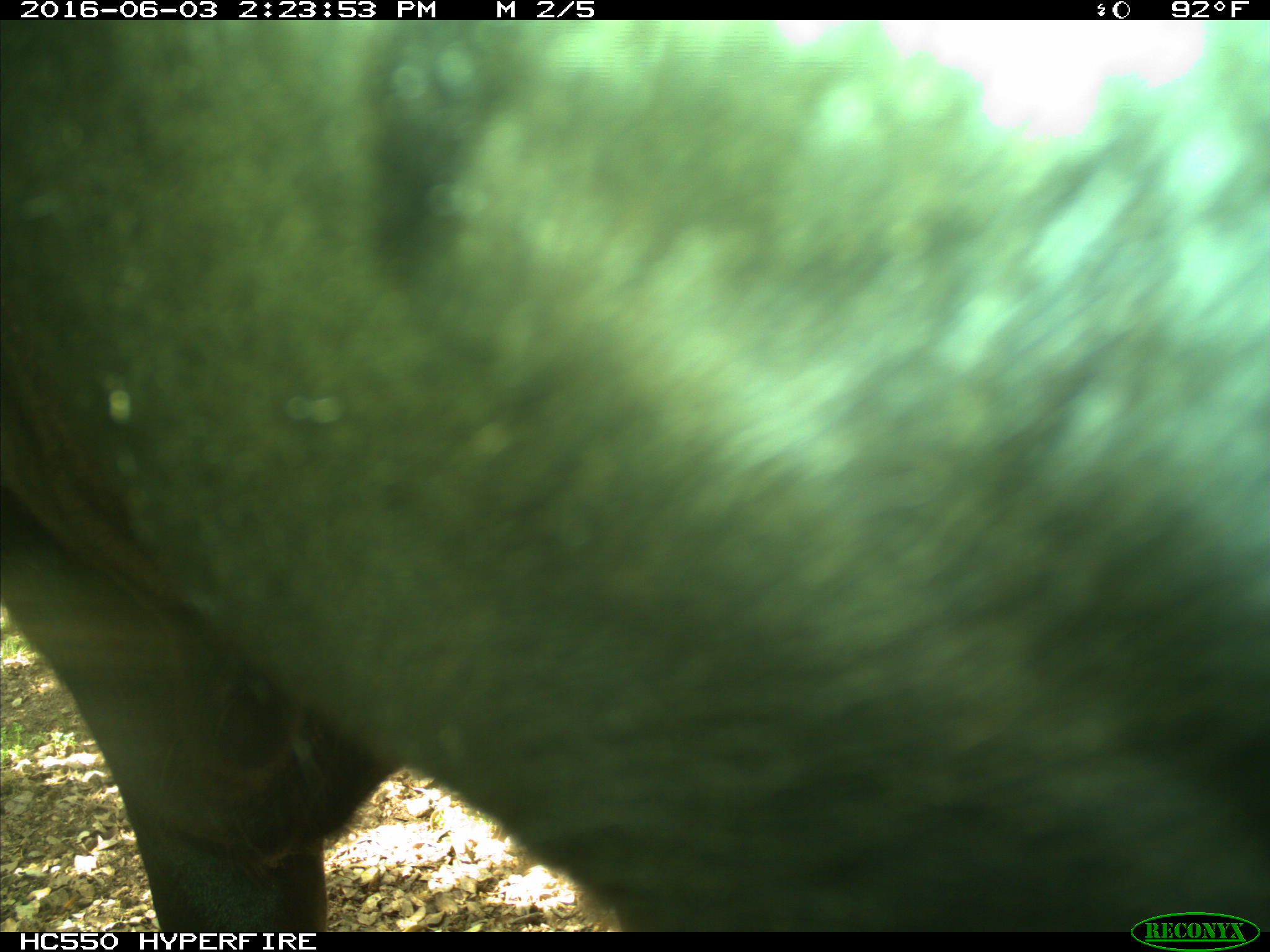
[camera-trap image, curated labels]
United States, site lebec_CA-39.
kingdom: Animalia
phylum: Chordata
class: Mammalia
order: Artiodactyla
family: Bovidae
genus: Bos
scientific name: Bos taurus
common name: domestic cow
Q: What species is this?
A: Bos taurus (domestic cow).